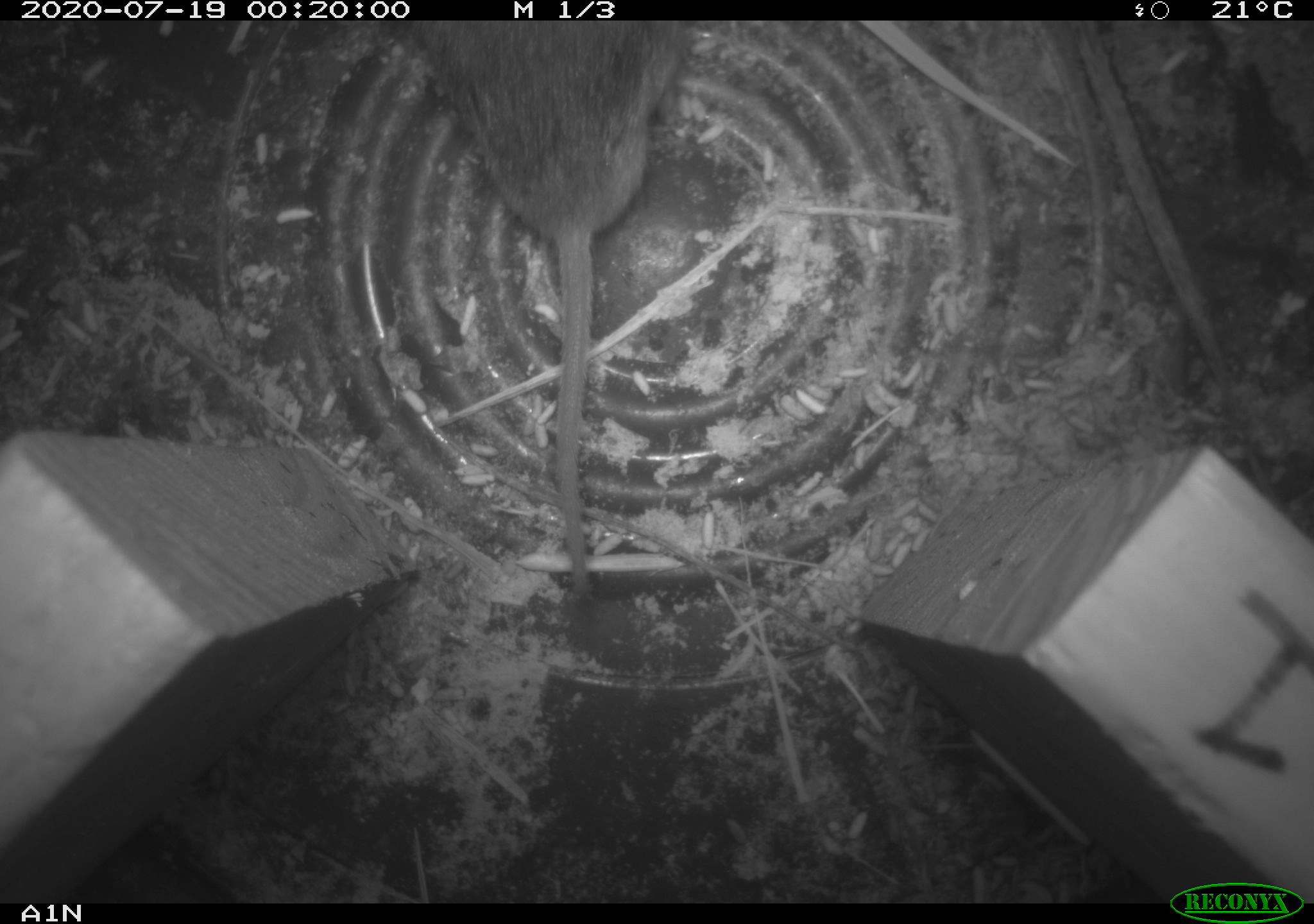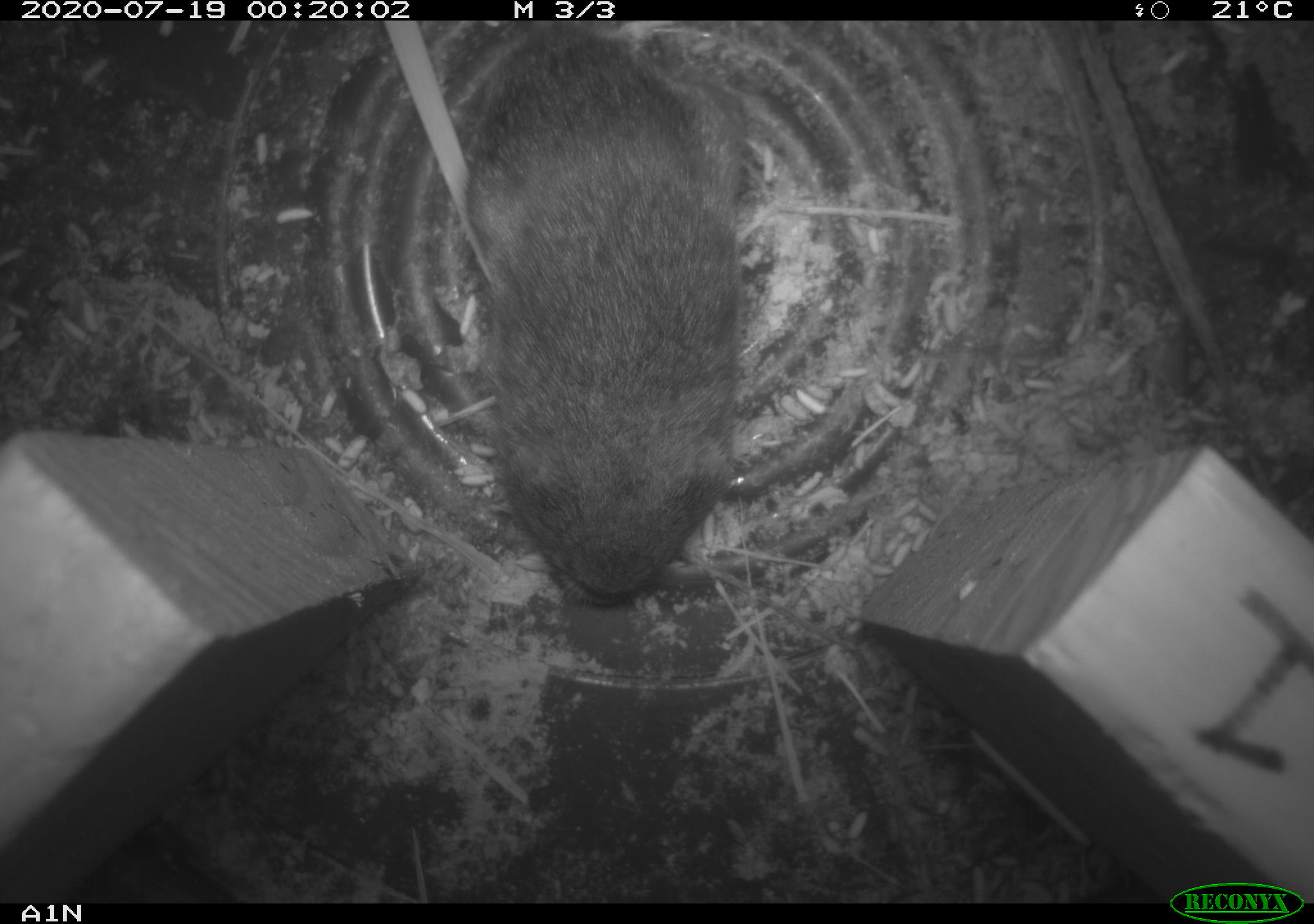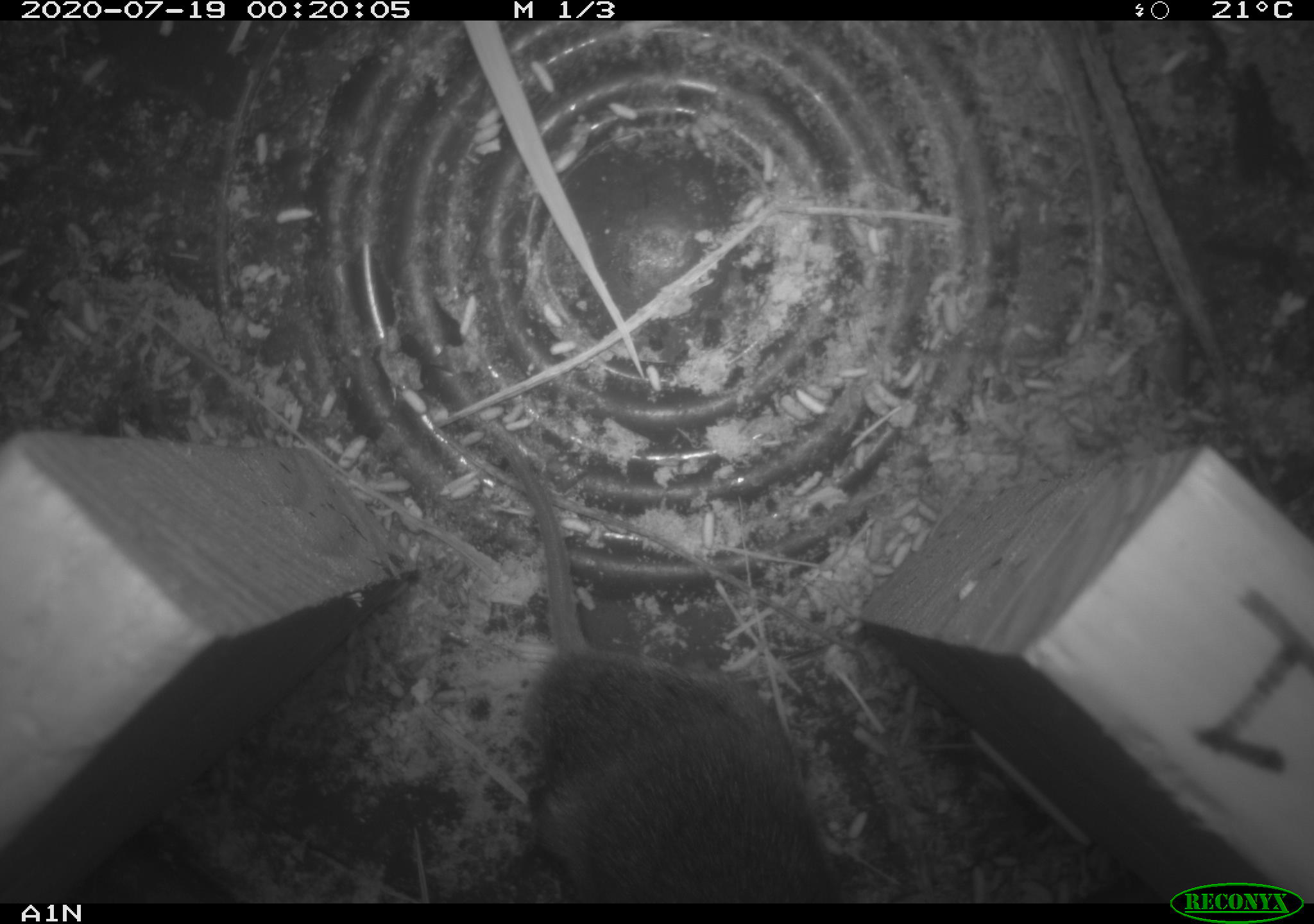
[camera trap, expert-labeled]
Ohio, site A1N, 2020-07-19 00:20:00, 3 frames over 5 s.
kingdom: Animalia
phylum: Chordata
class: Mammalia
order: Rodentia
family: Cricetidae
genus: Microtus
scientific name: Microtus pennsylvanicus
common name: meadow vole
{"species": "meadow vole (Microtus pennsylvanicus)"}